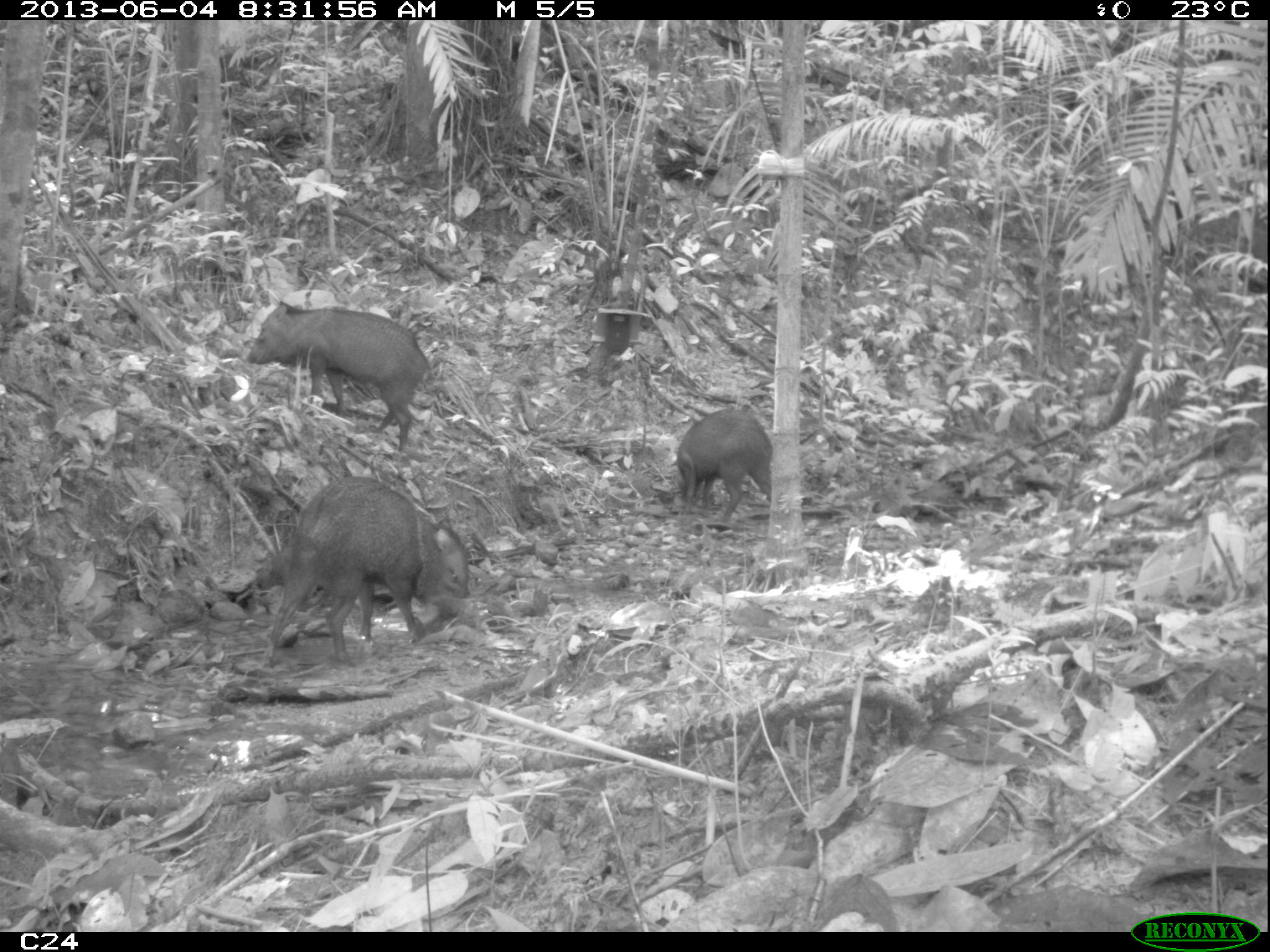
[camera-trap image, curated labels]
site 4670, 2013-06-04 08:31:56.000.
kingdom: Animalia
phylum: Chordata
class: Mammalia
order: Artiodactyla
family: Tayassuidae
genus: Pecari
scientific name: Pecari tajacu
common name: collared peccary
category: tayassu tajacu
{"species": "tayassu tajacu (collared peccary) (Pecari tajacu)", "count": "6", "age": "adult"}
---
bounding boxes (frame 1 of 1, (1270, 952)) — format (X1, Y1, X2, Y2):
tayassu tajacu: (260, 475, 469, 668); (244, 302, 431, 452); (670, 406, 773, 523)